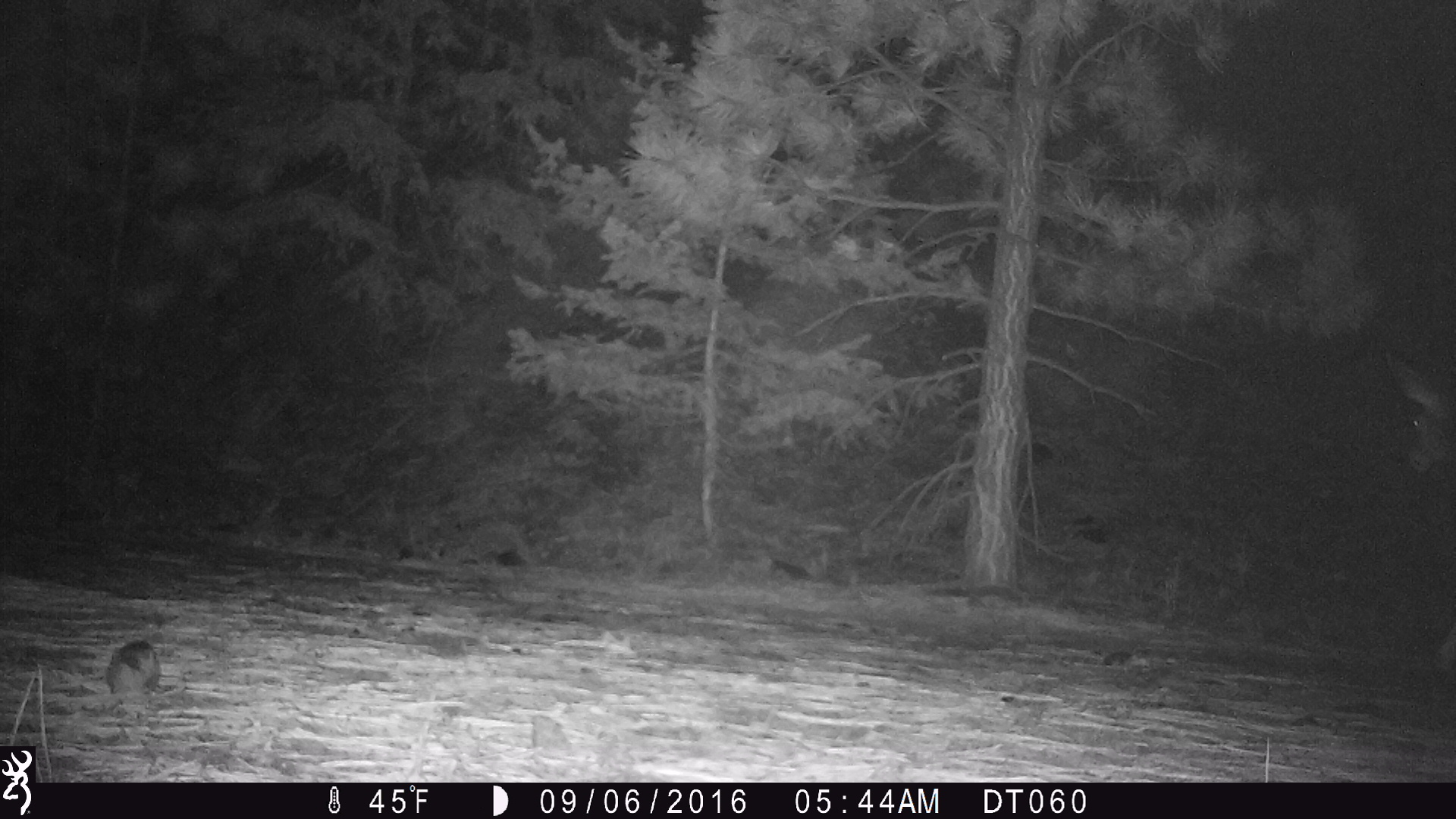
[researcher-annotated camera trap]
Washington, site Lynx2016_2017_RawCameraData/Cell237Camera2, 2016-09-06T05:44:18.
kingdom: Animalia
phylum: Chordata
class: Mammalia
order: Artiodactyla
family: Cervidae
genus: Odocoileus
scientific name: Odocoileus hemionus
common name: mule deer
Odocoileus hemionus (mule deer). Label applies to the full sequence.